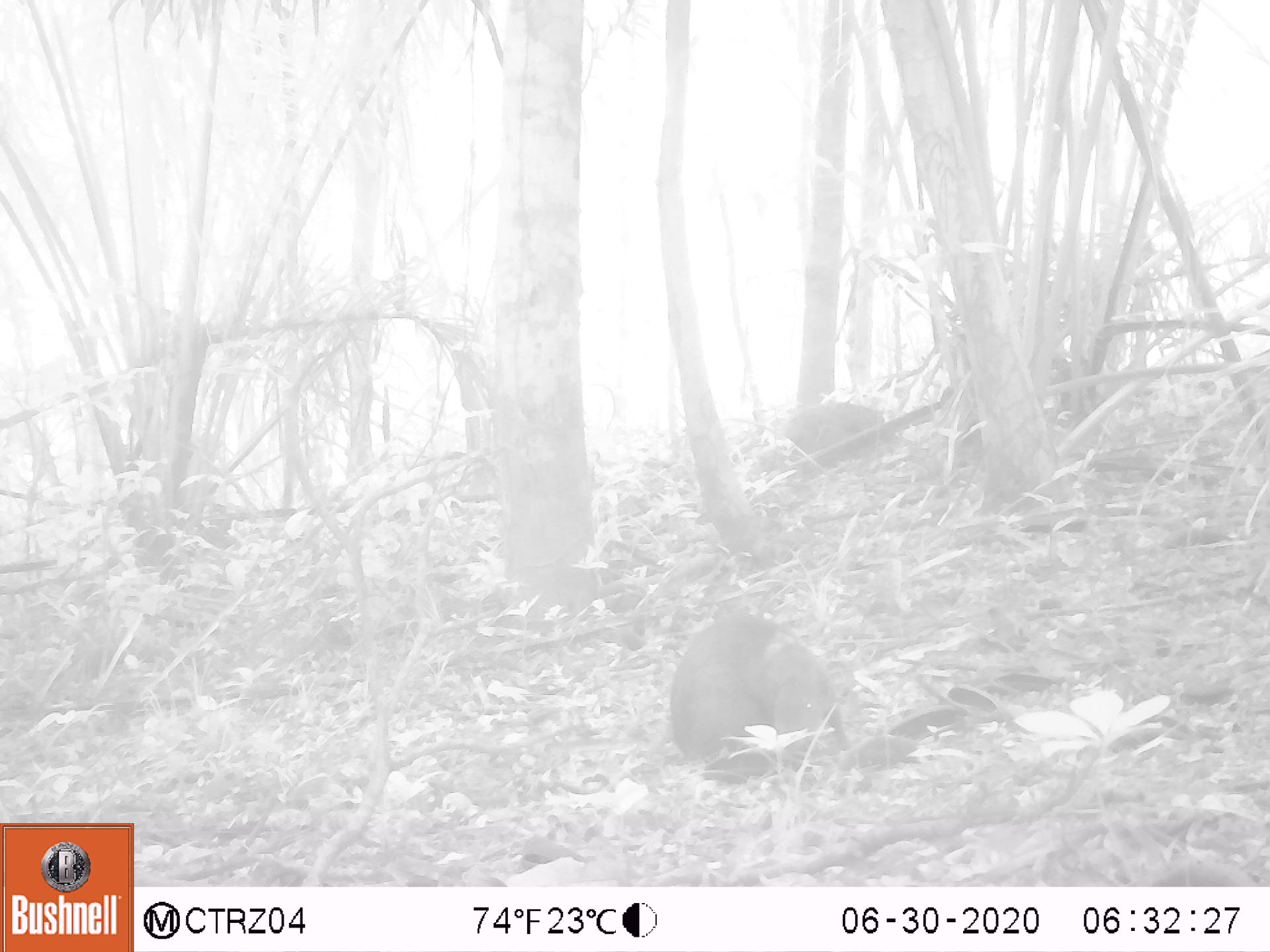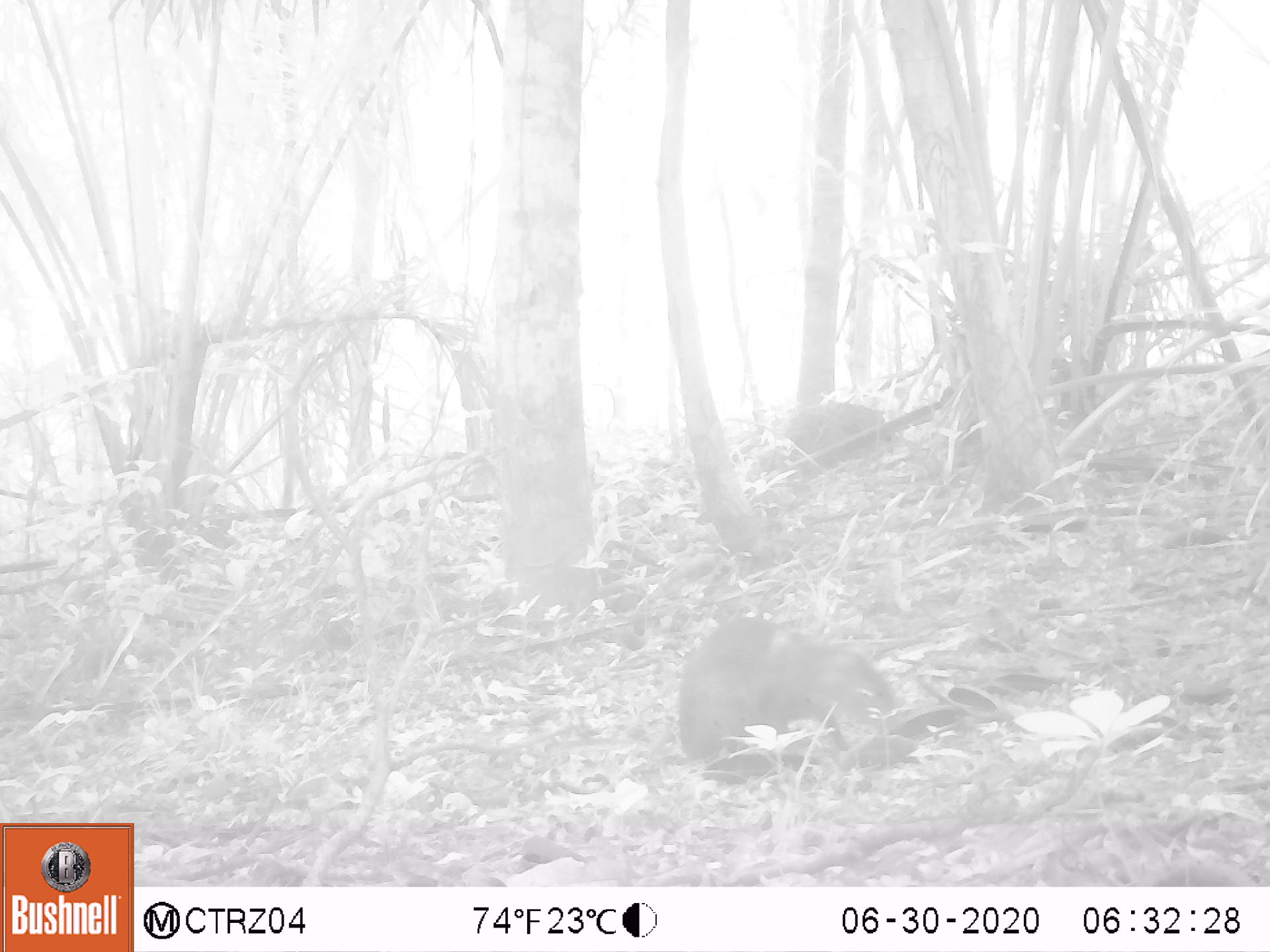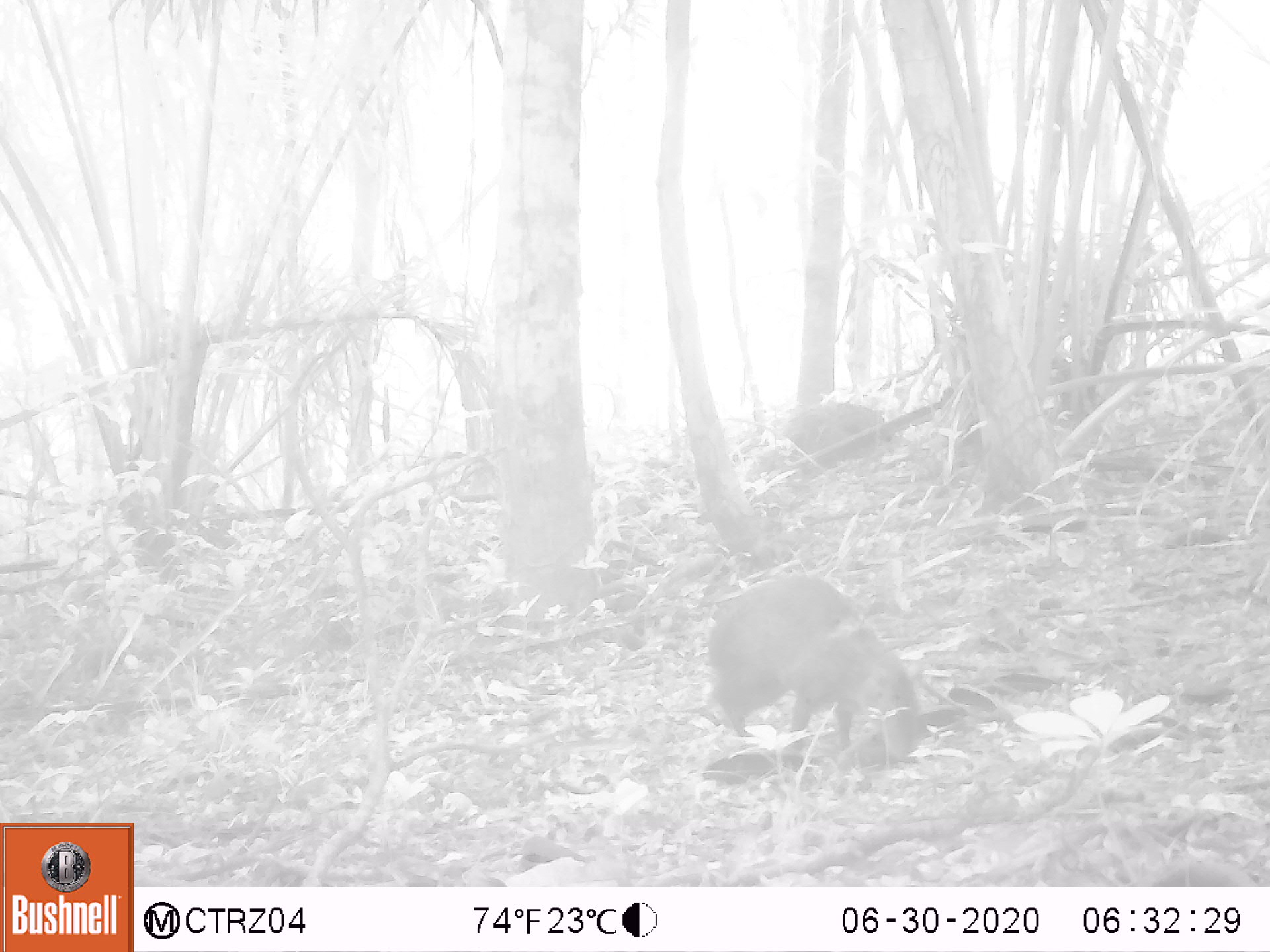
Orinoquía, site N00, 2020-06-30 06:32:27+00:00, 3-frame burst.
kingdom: Animalia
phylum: Chordata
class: Mammalia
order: Rodentia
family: Dasyproctidae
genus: Dasyprocta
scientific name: Dasyprocta fuliginosa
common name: black agouti